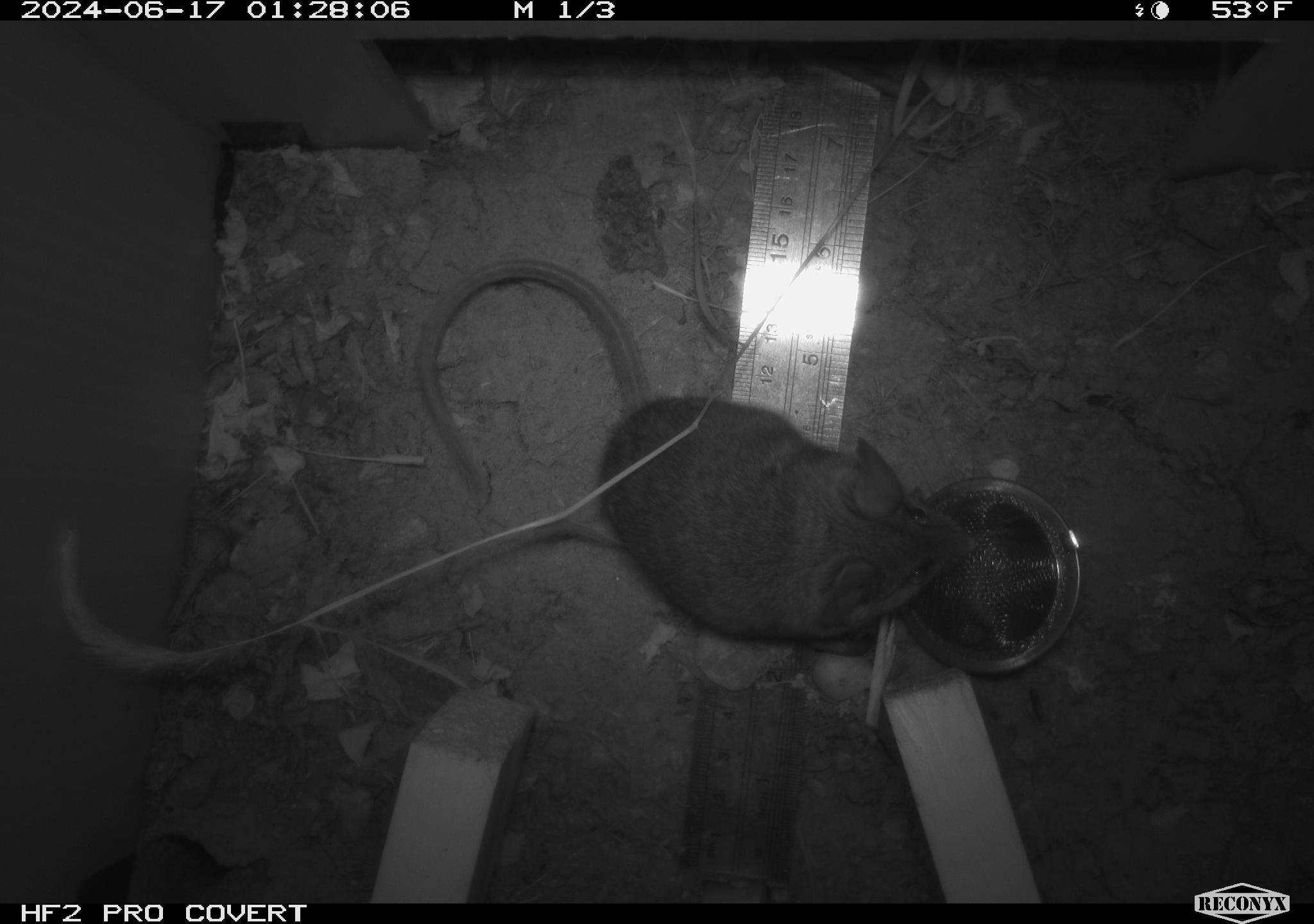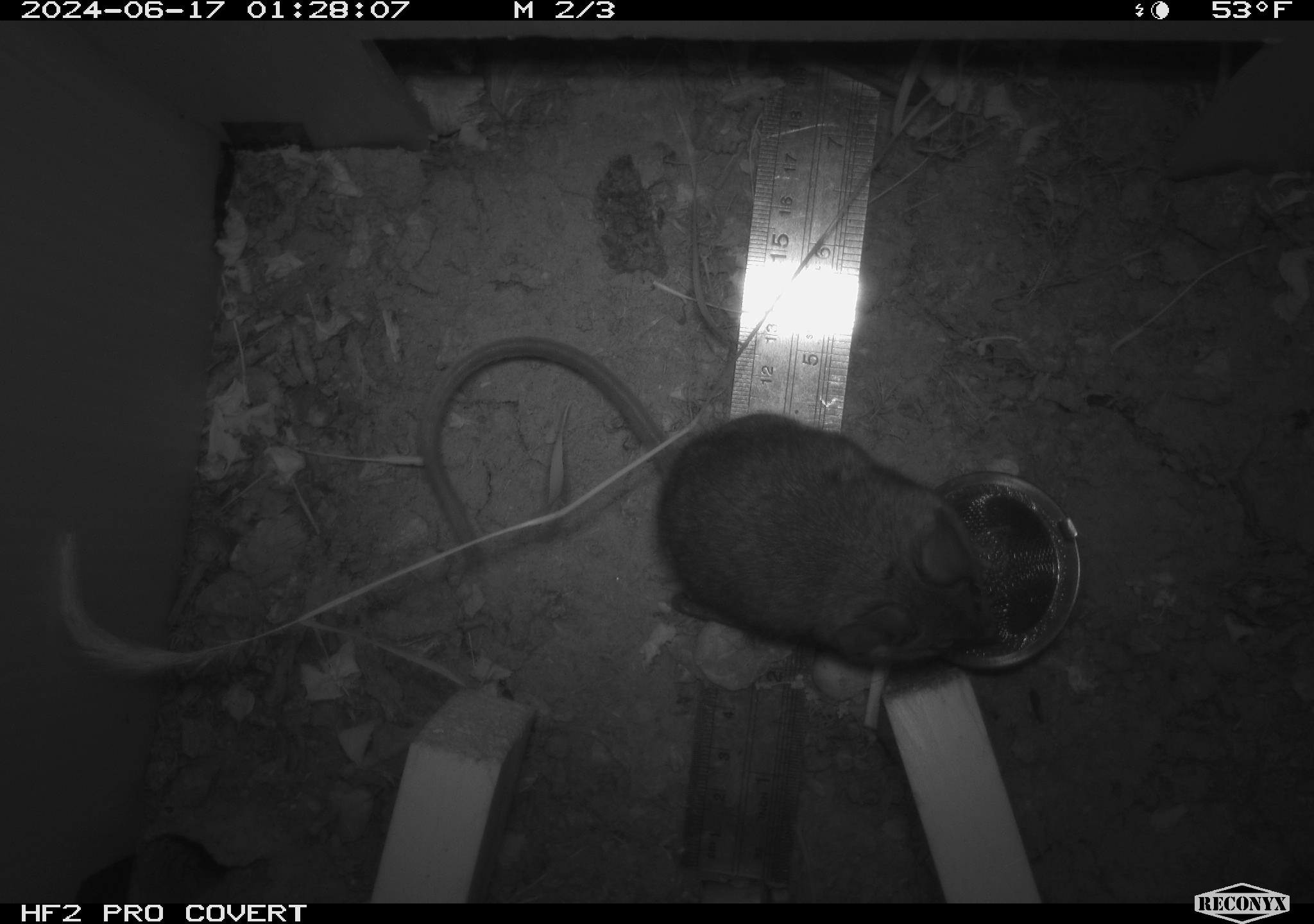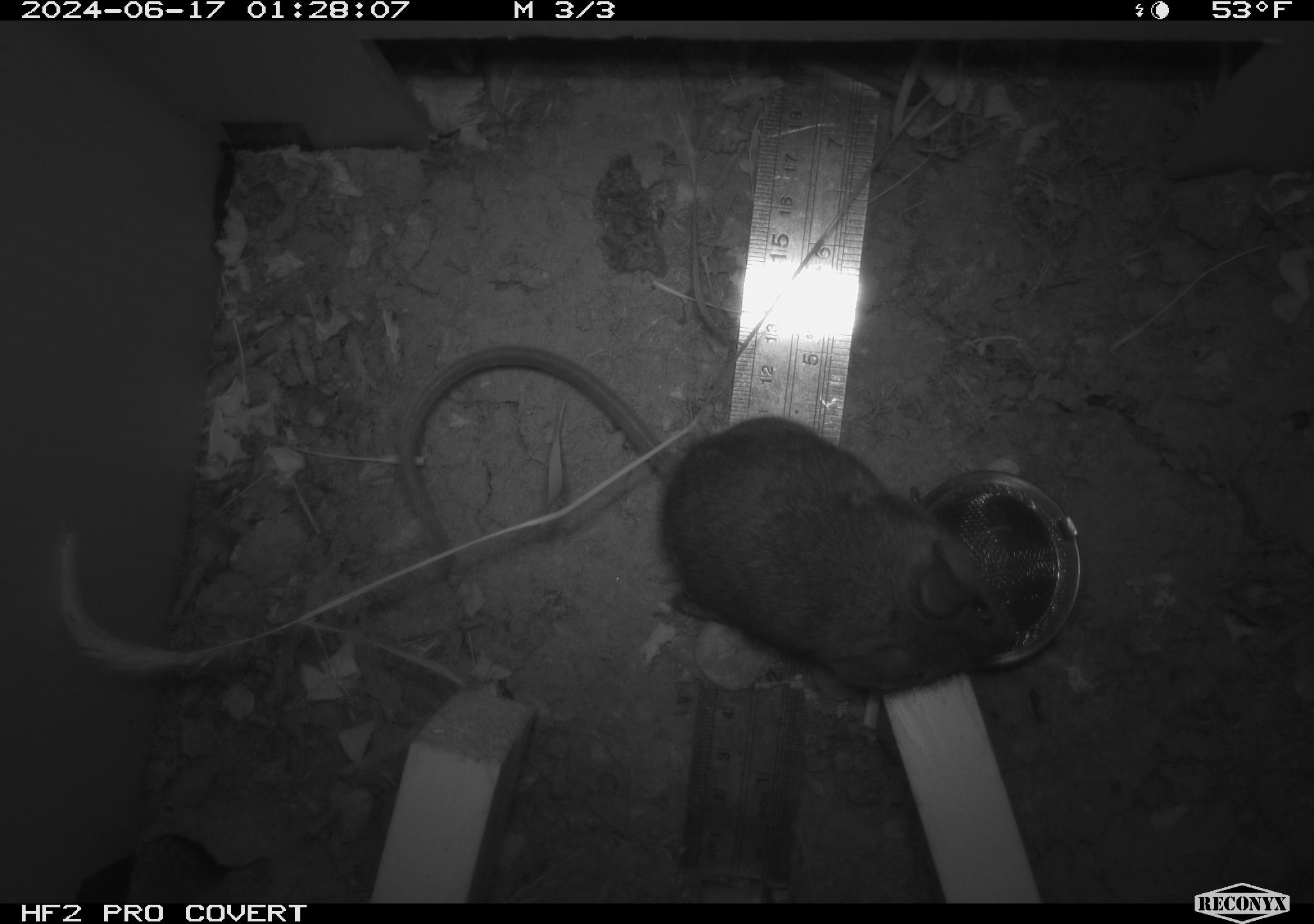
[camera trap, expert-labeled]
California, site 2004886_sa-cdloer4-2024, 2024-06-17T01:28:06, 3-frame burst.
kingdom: Animalia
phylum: Chordata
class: Mammalia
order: Rodentia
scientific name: Rodentia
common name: rodent